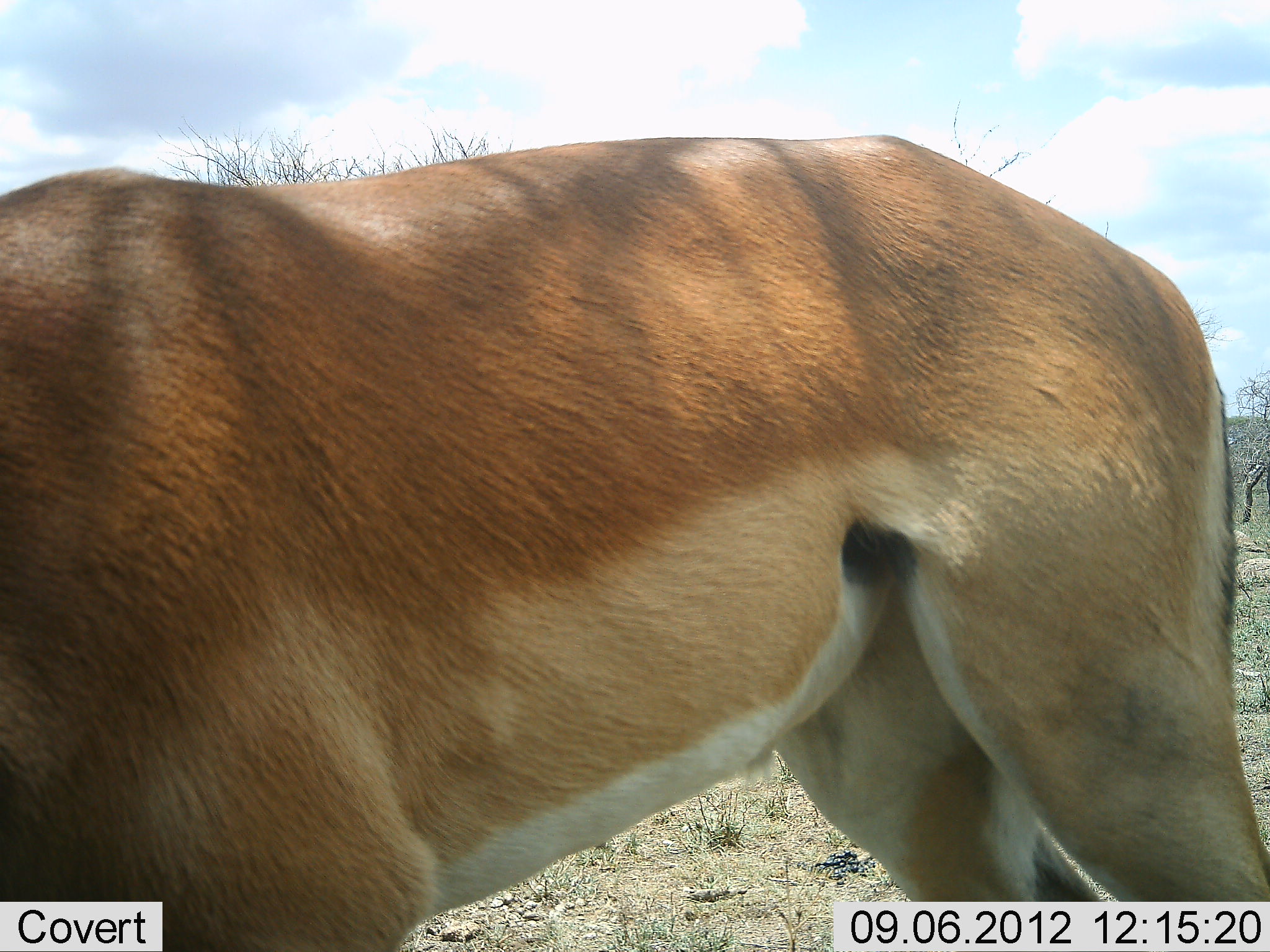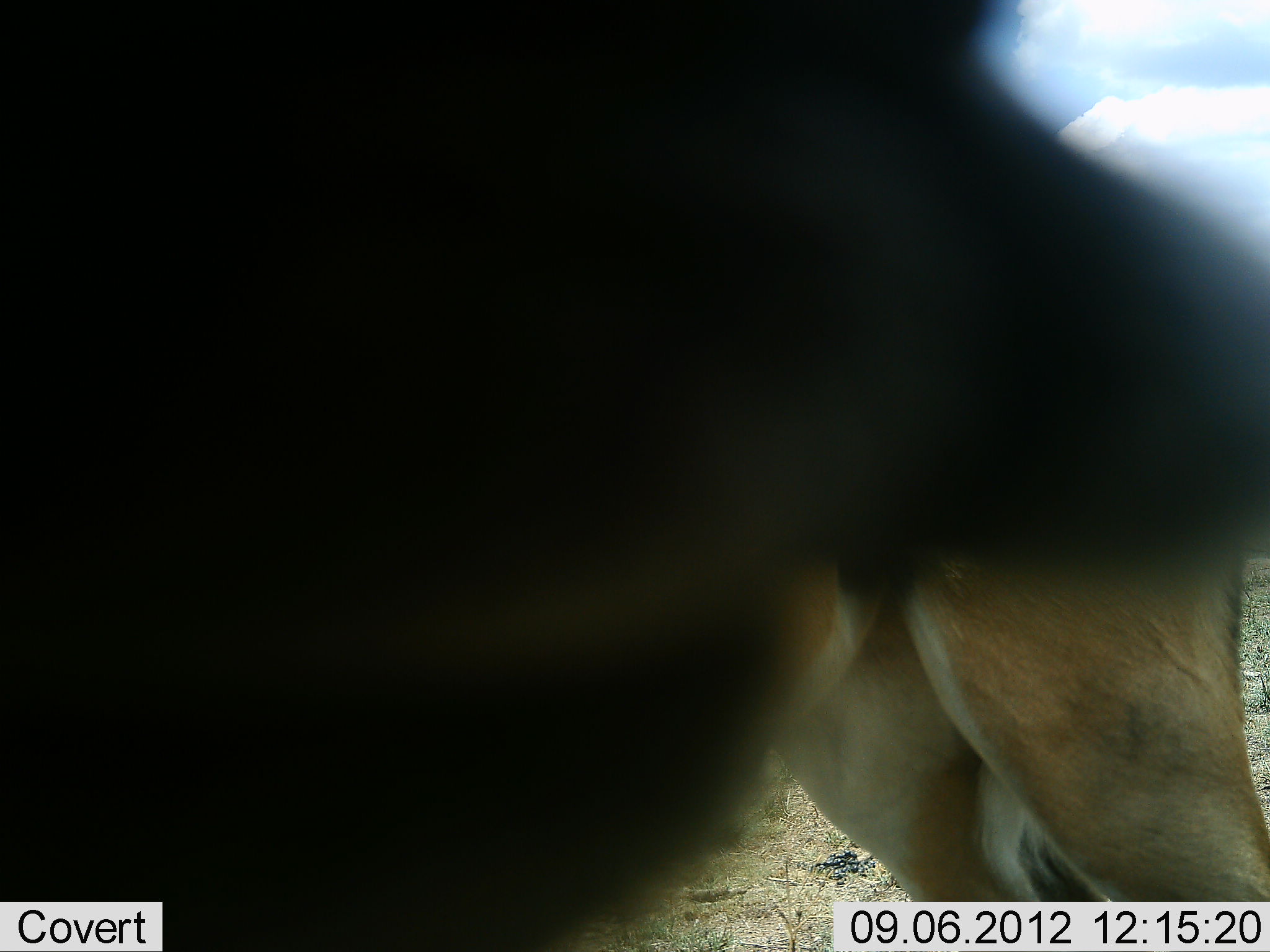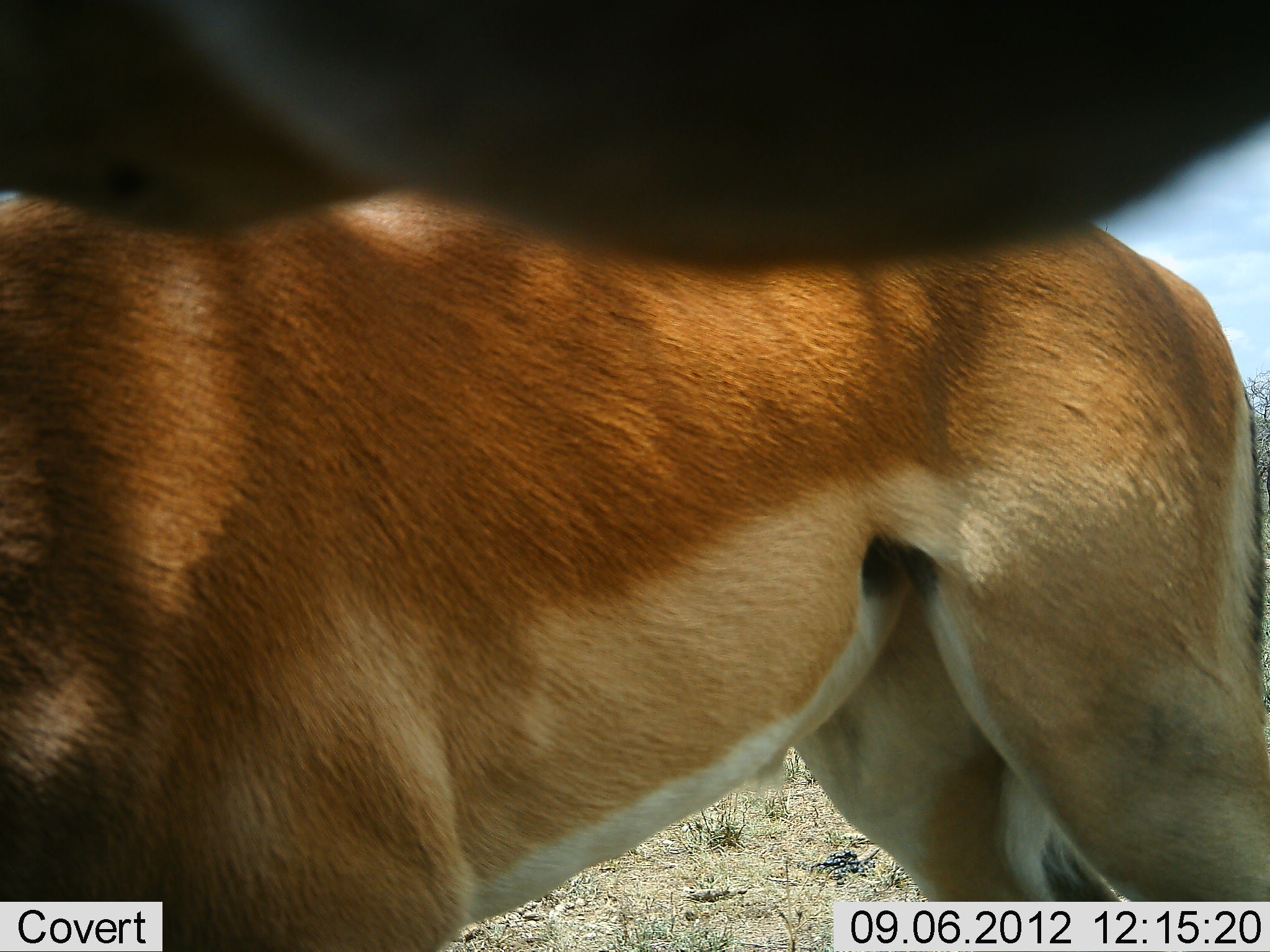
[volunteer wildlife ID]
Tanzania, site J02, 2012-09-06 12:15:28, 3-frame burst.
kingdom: Animalia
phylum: Chordata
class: Mammalia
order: Artiodactyla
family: Bovidae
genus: Aepyceros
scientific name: Aepyceros melampus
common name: impala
Impala (Aepyceros melampus), count 1. Behavior (volunteer vote fractions): standing 70%, resting 0%, moving 50%, interacting 0%. Young present (vote fraction): 0%. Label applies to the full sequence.